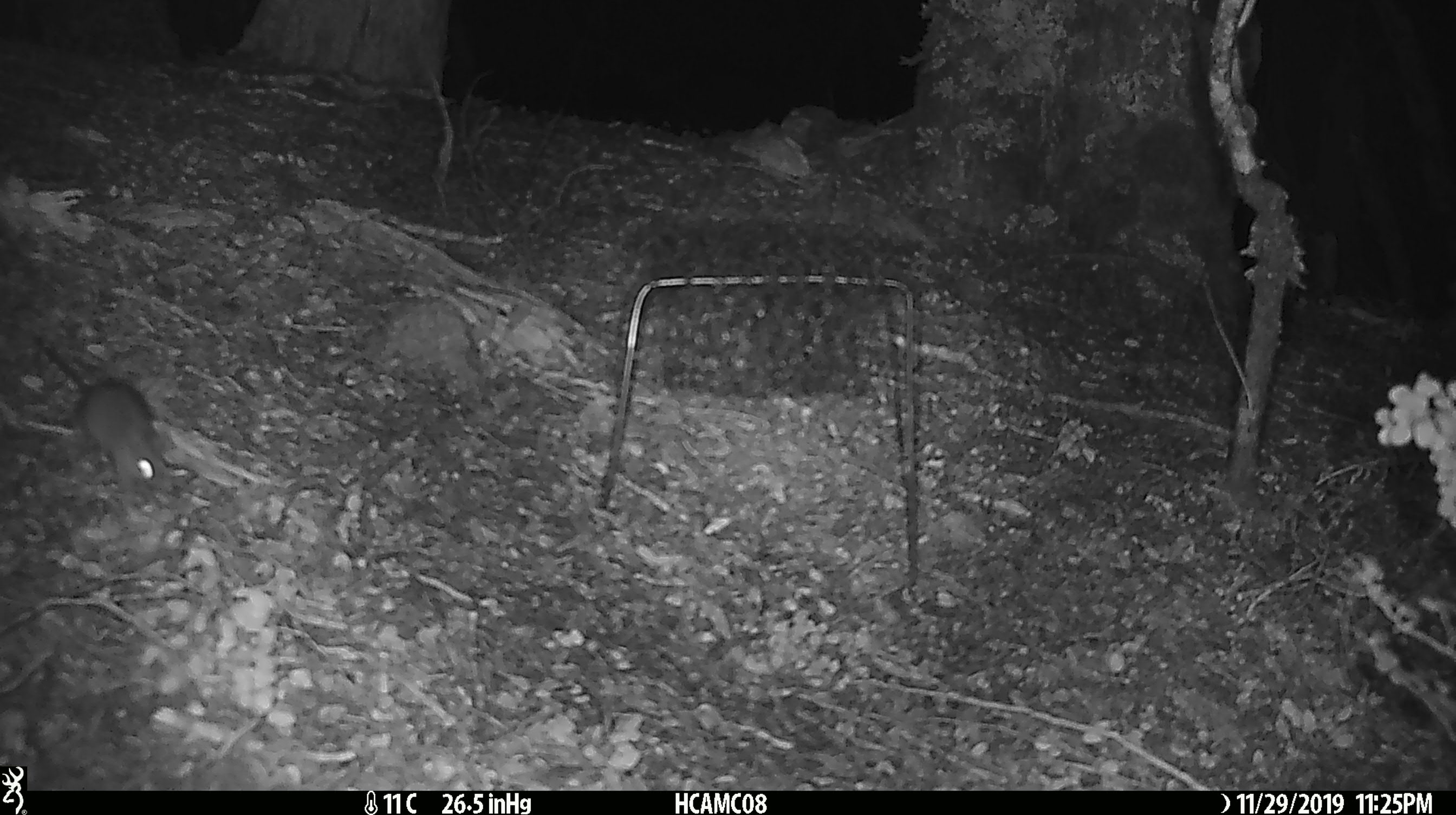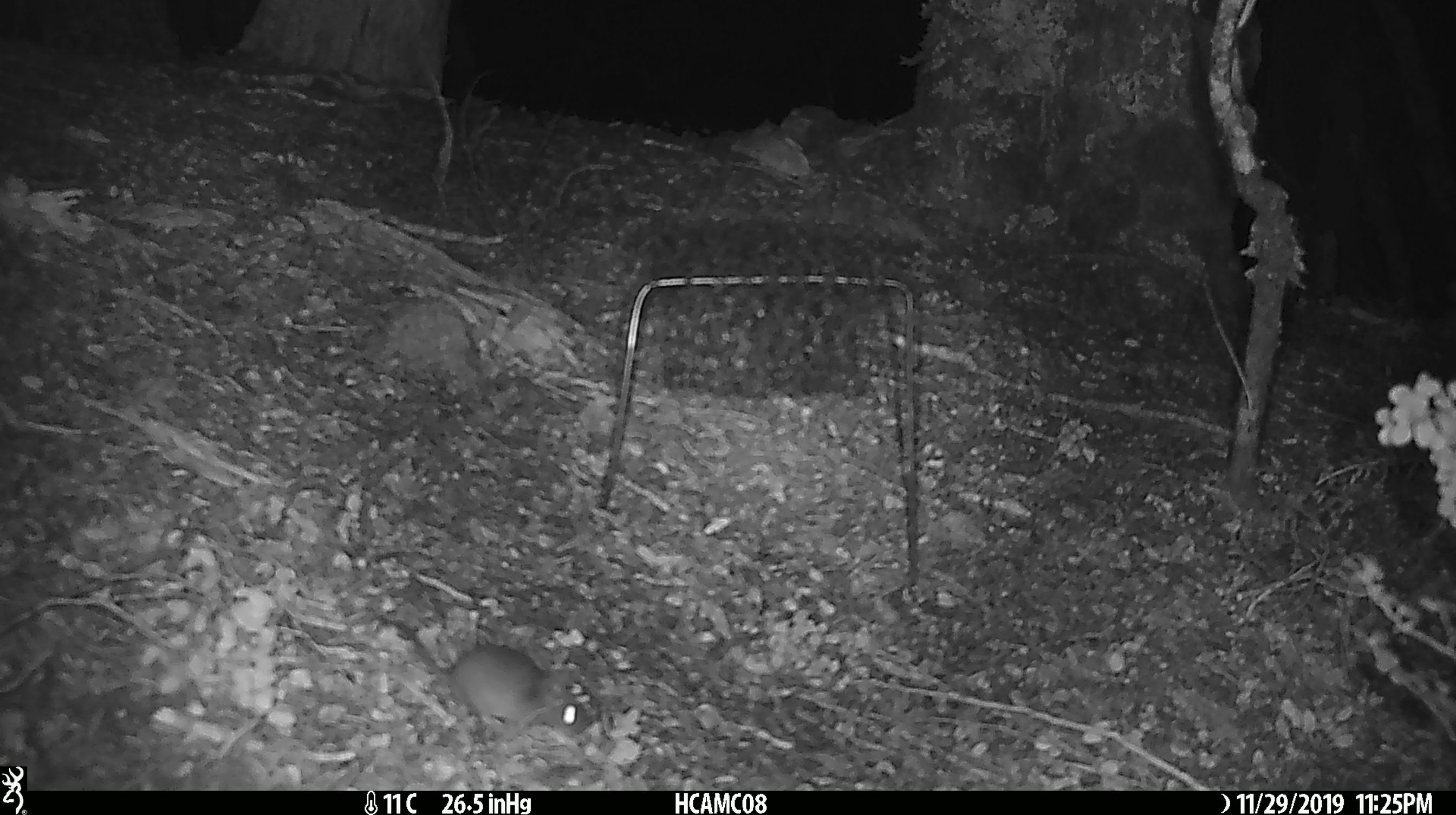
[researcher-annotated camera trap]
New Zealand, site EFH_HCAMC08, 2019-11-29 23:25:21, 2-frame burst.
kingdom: Animalia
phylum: Chordata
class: Mammalia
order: Rodentia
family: Muridae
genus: Mus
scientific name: Mus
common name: mouse